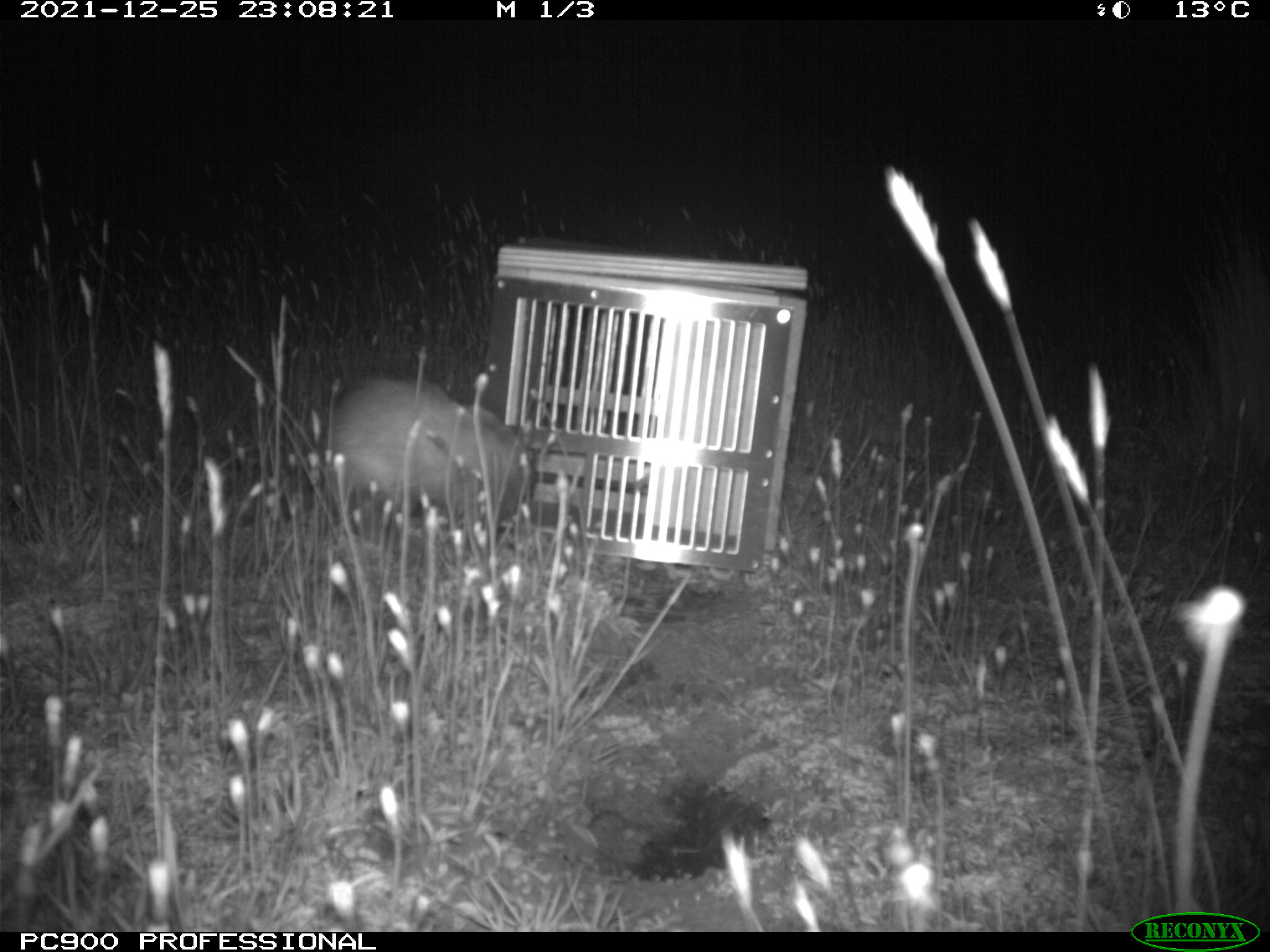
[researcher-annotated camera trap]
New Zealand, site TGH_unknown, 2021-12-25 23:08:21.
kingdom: Animalia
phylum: Chordata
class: Mammalia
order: Carnivora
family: Mustelidae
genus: Mustela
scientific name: Mustela furo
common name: ferret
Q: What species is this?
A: Ferret (Mustela furo).